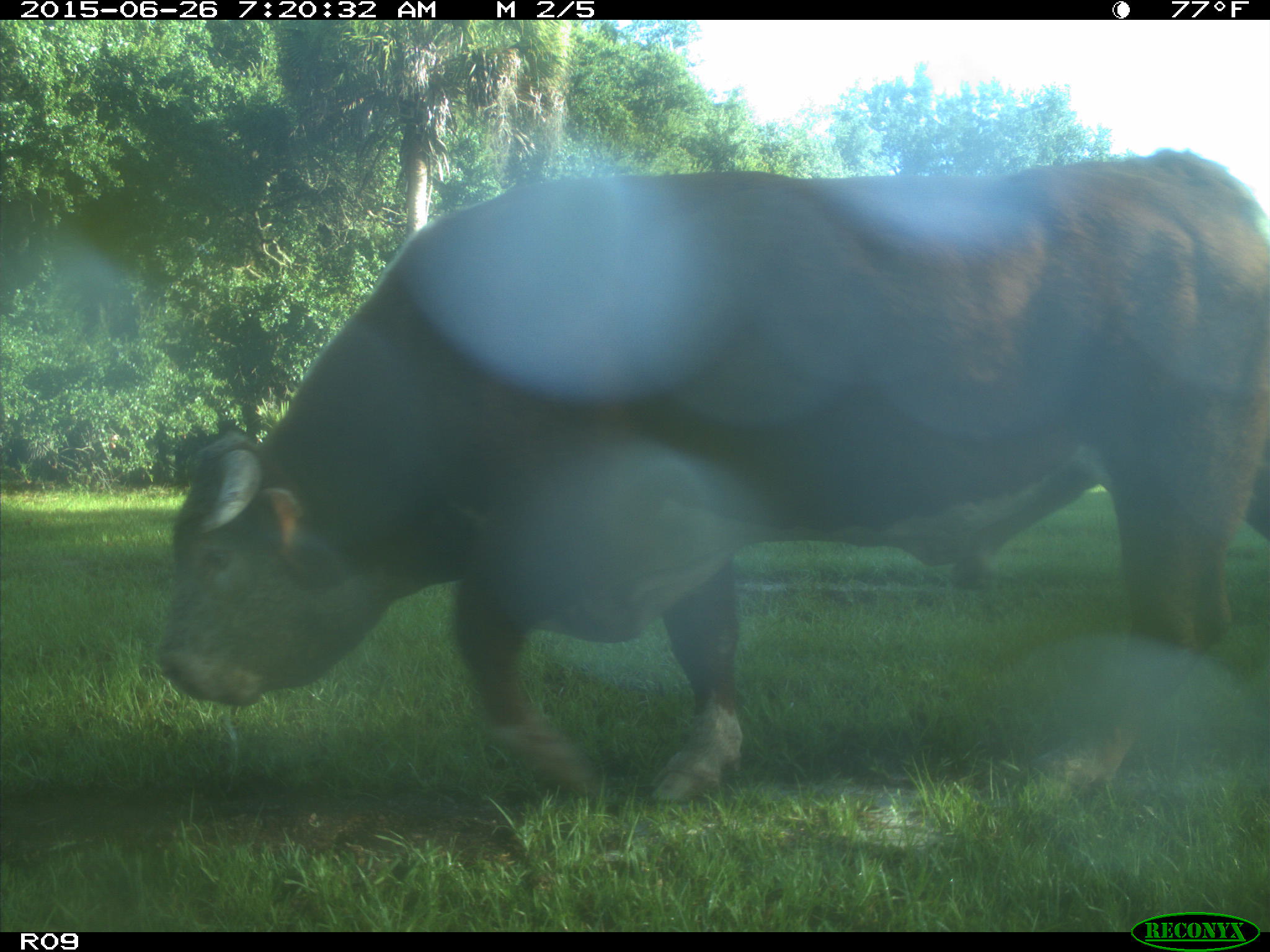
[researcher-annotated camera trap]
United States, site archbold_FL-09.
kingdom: Animalia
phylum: Chordata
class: Mammalia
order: Artiodactyla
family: Bovidae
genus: Bos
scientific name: Bos taurus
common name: domestic cow